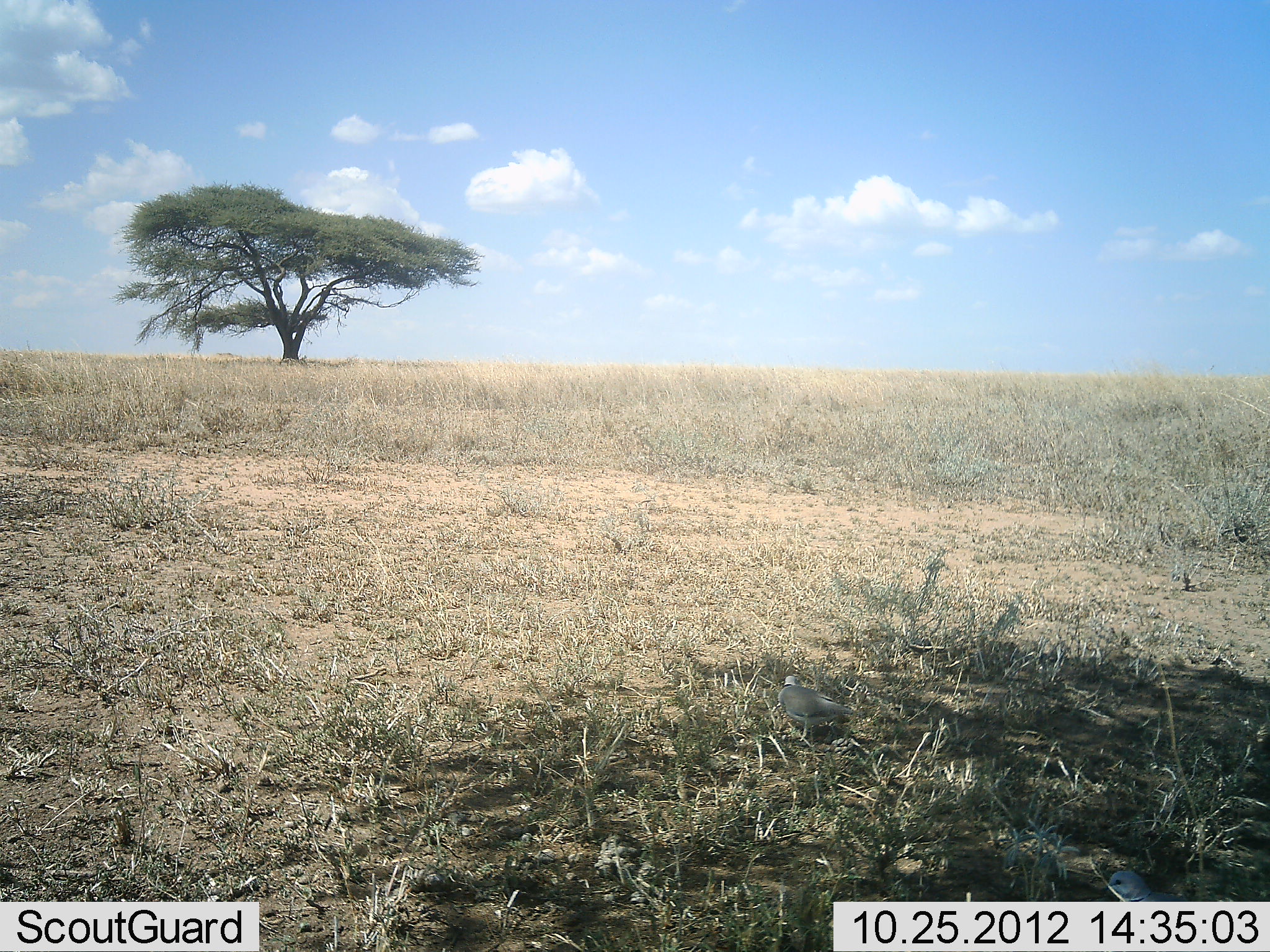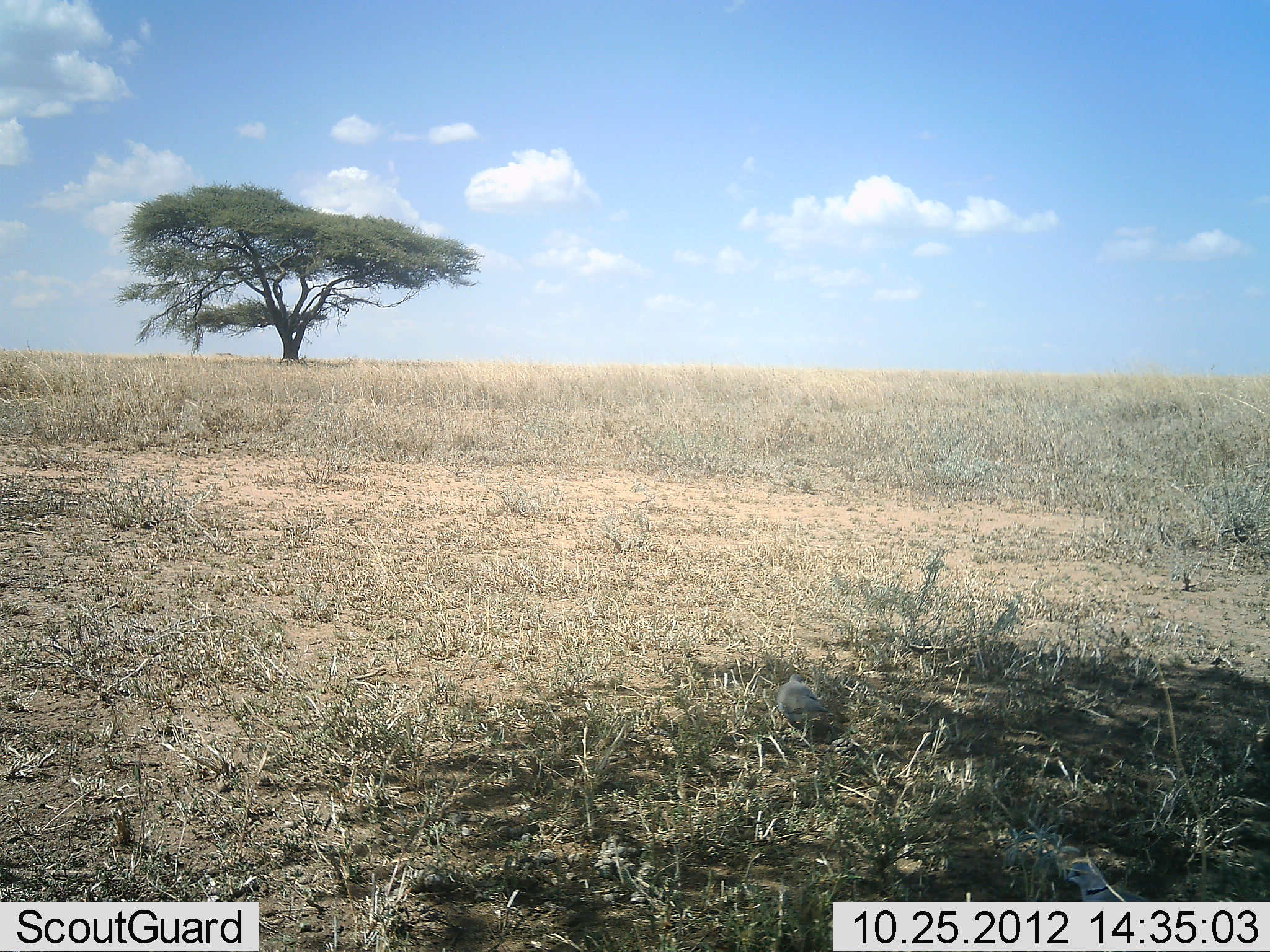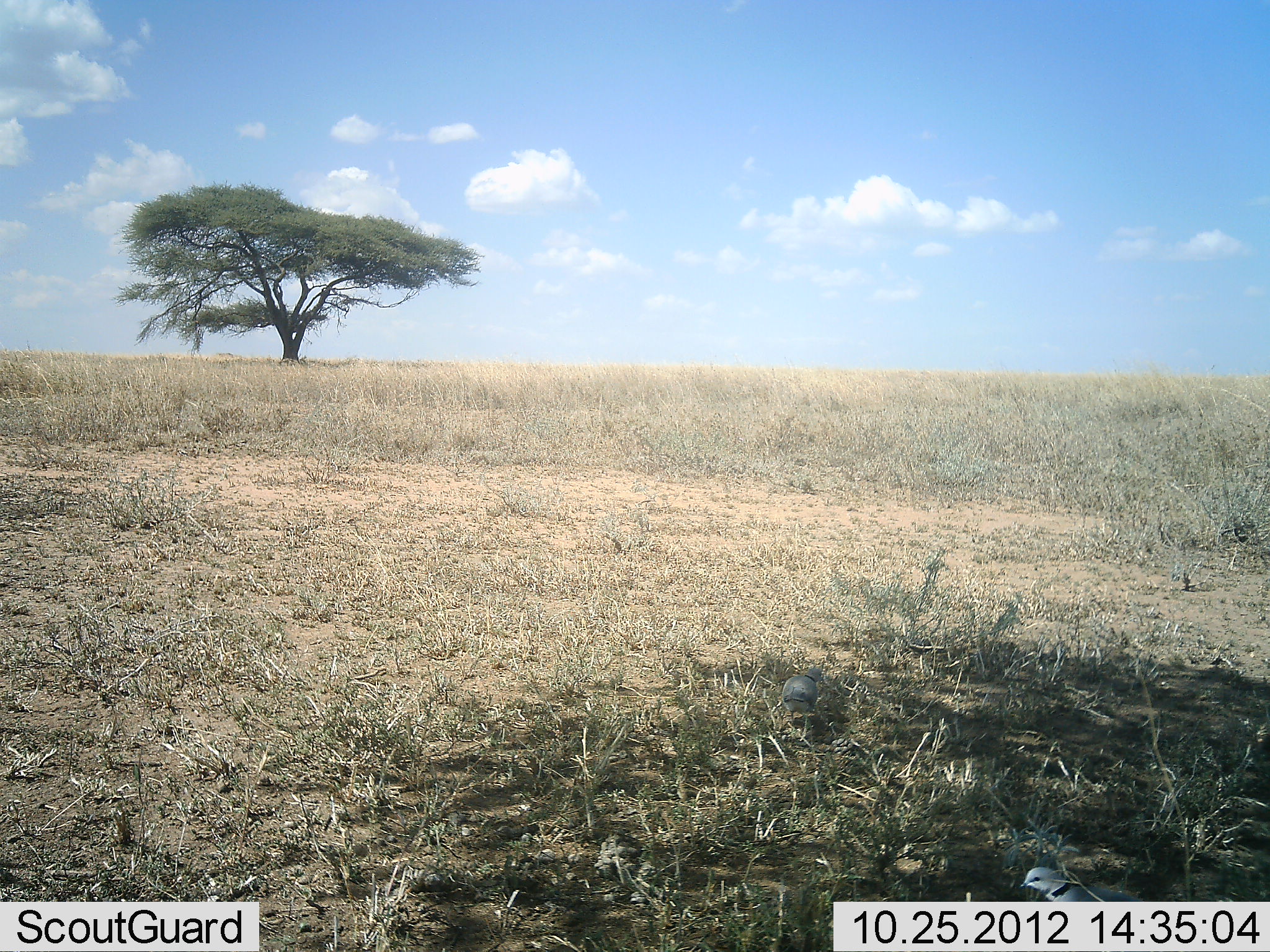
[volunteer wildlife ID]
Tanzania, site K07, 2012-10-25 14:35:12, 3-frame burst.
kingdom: Animalia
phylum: Chordata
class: Aves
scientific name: Aves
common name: bird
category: otherbird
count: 2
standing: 40%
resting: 0%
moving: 30%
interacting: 0%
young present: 0%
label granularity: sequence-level